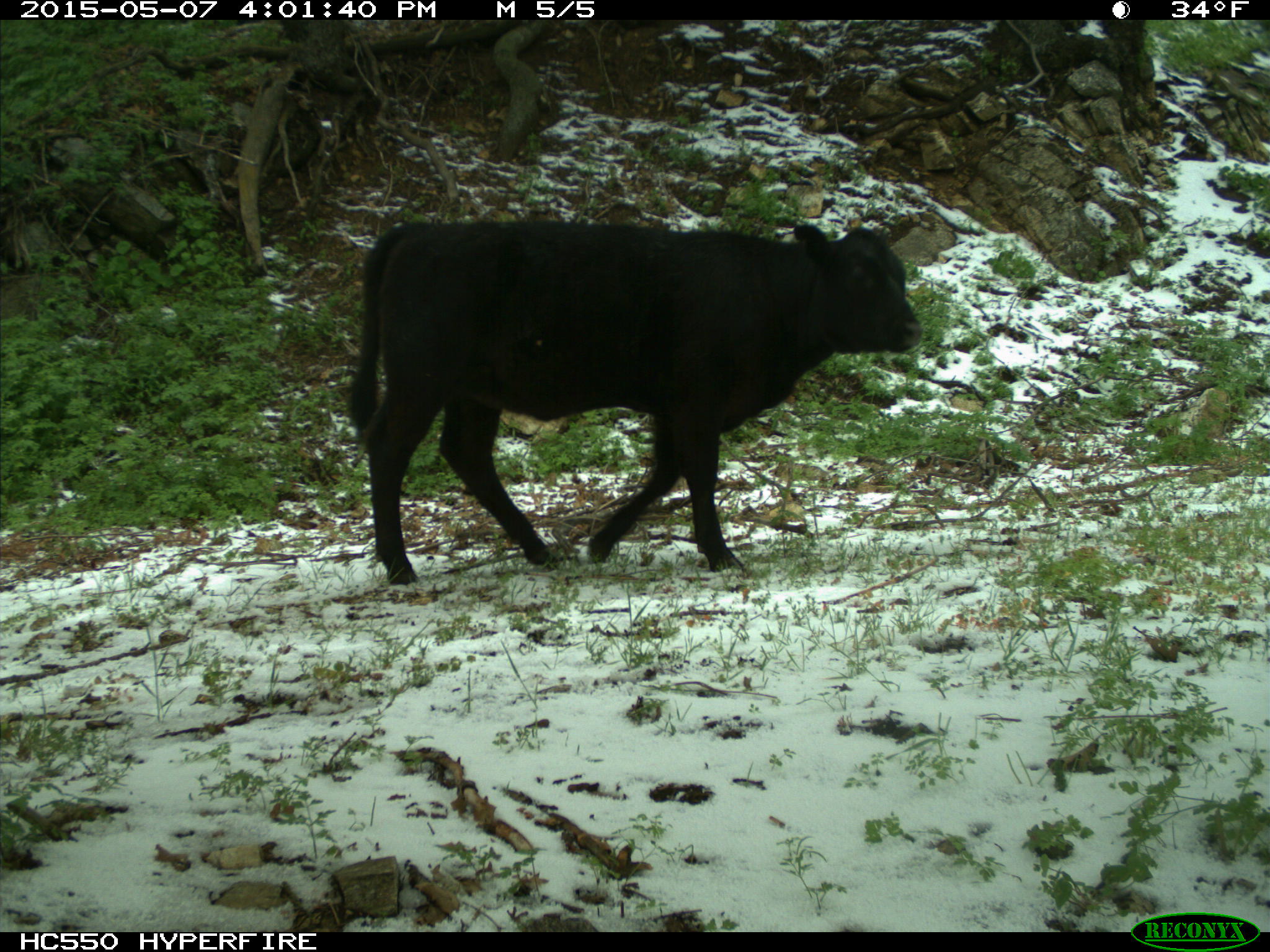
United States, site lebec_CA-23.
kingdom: Animalia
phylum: Chordata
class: Mammalia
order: Artiodactyla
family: Bovidae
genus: Bos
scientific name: Bos taurus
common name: domestic cow